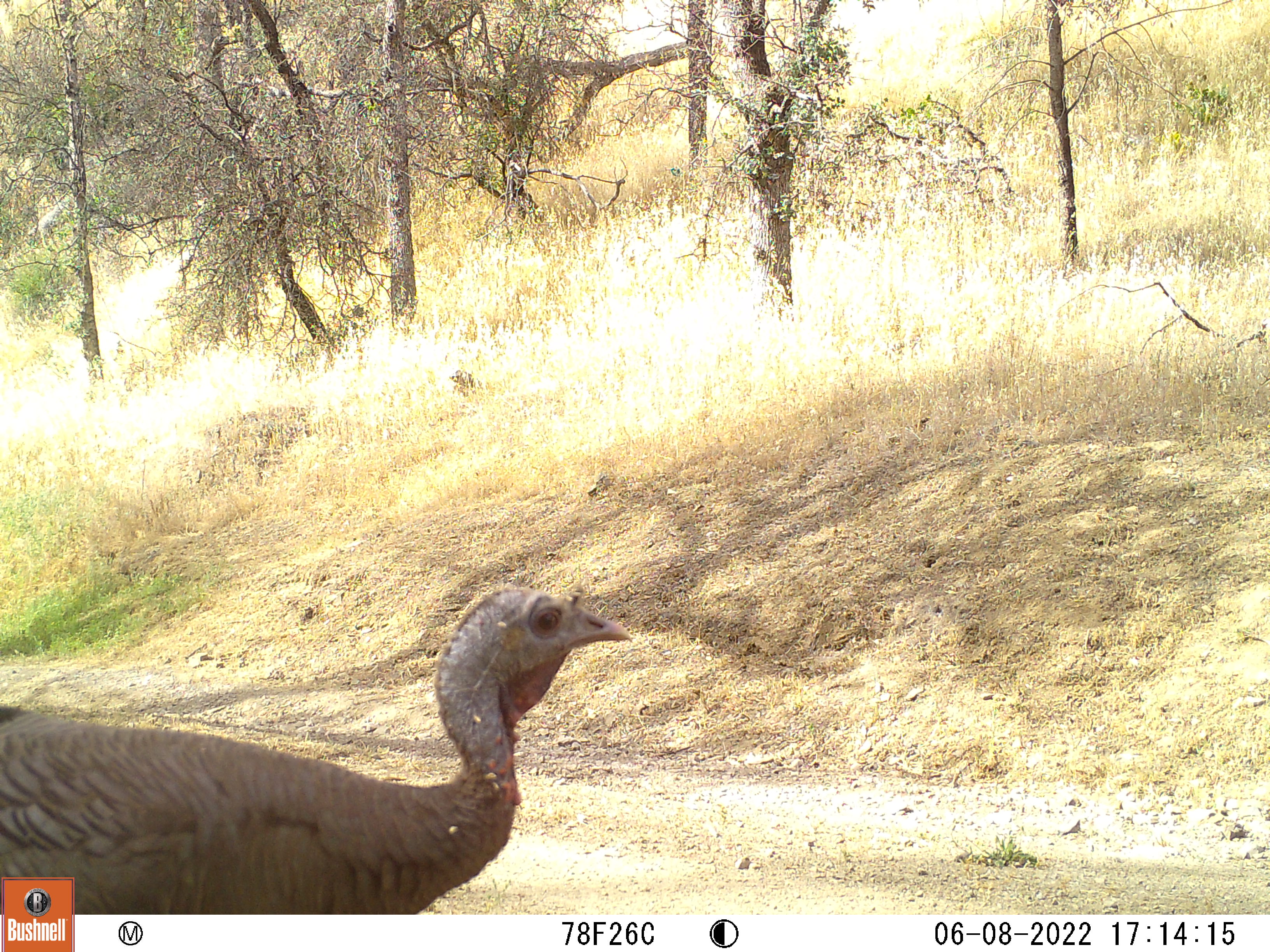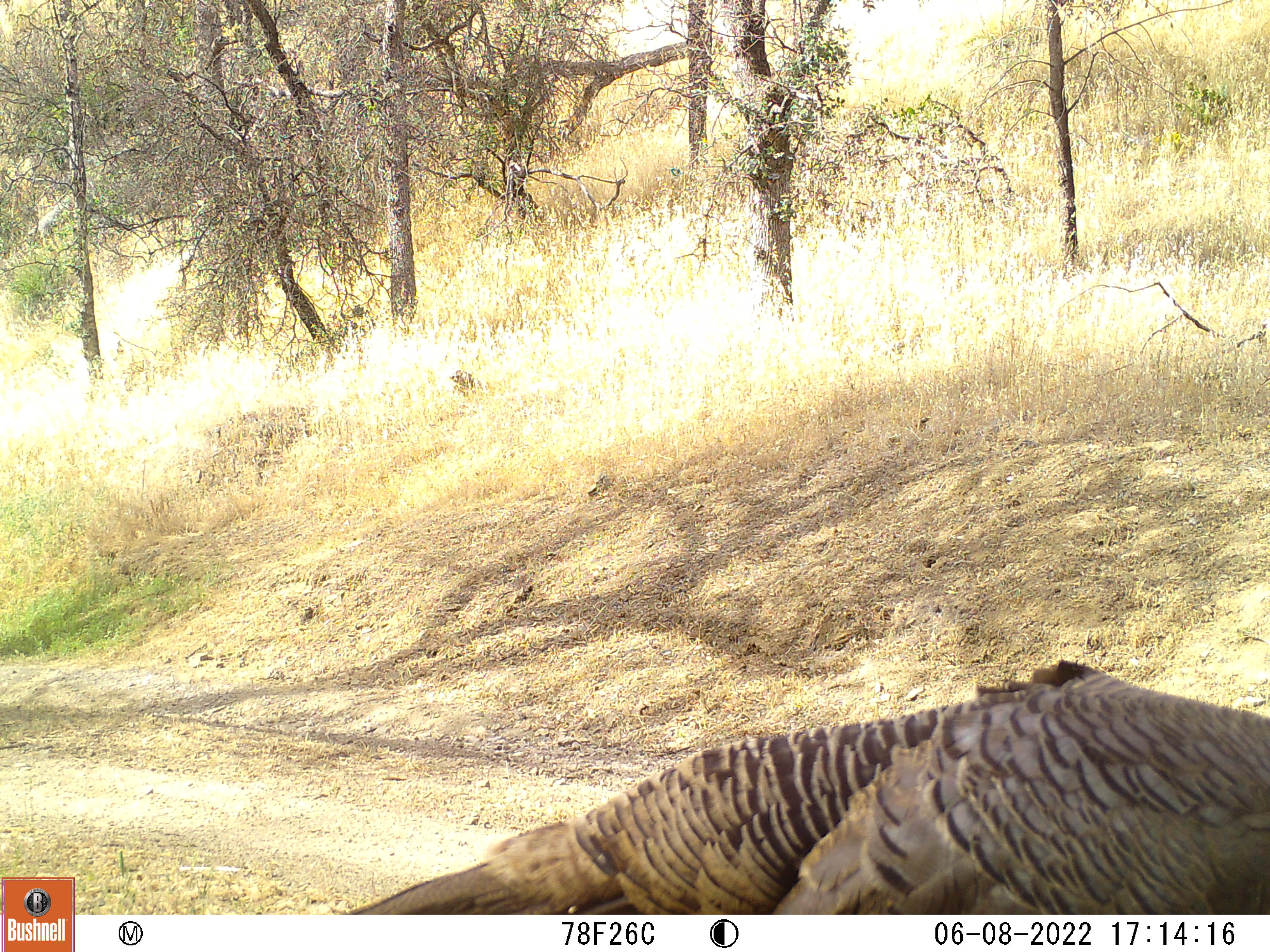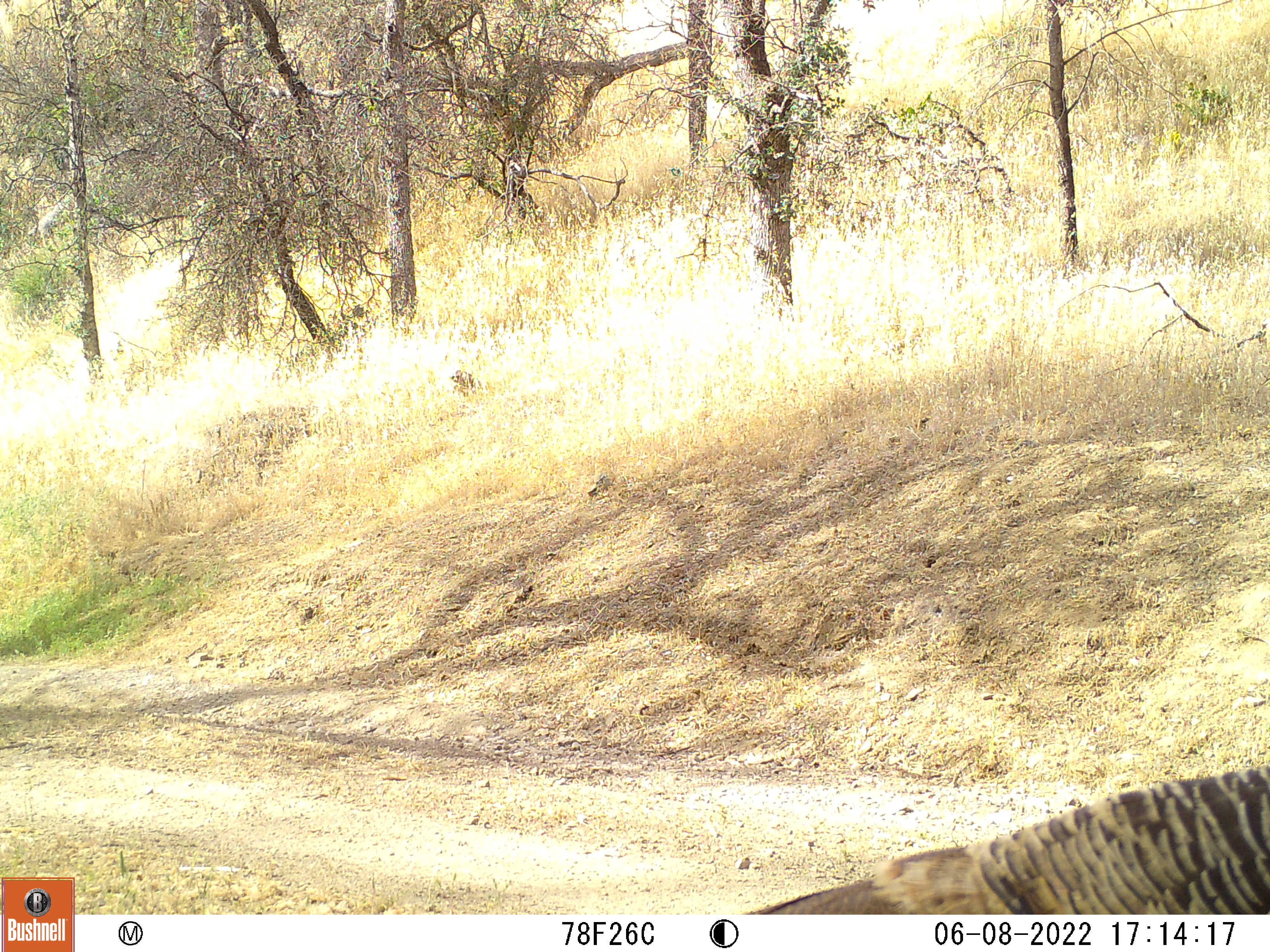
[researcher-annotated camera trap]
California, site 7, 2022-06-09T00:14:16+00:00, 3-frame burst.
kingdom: Animalia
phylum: Chordata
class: Aves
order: Galliformes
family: Phasianidae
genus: Meleagris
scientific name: Meleagris gallopavo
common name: turkey